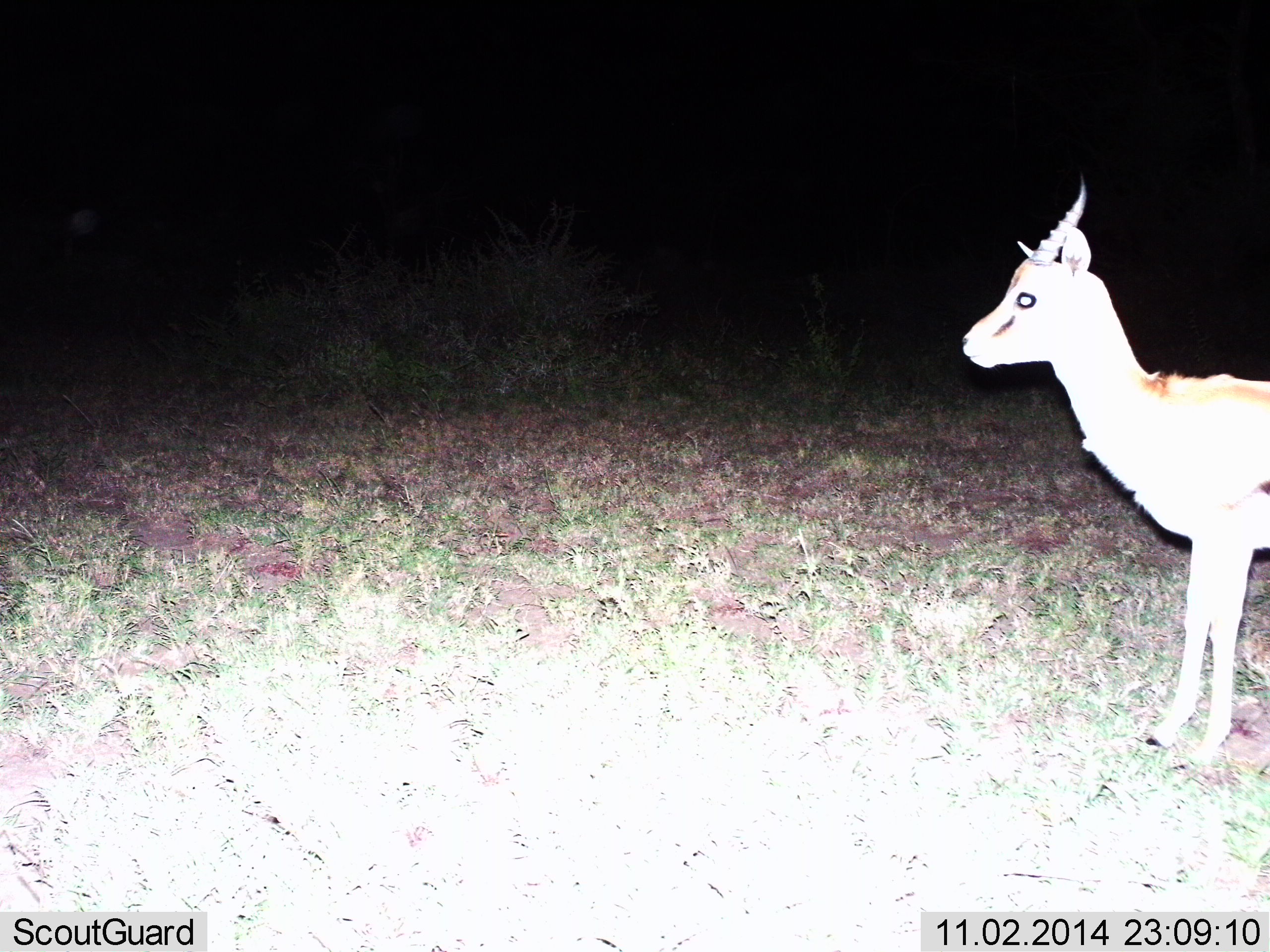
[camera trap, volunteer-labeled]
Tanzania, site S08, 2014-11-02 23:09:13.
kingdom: Animalia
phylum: Chordata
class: Mammalia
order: Artiodactyla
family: Bovidae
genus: Eudorcas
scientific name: Eudorcas thomsonii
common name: thomson's gazelle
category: gazellethomsons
Gazellethomsons (thomson's gazelle) (Eudorcas thomsonii), count 1. Behavior (volunteer vote fractions): standing 90%, resting 0%, moving 10%, interacting 0%. Young present (vote fraction): 0%. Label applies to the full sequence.